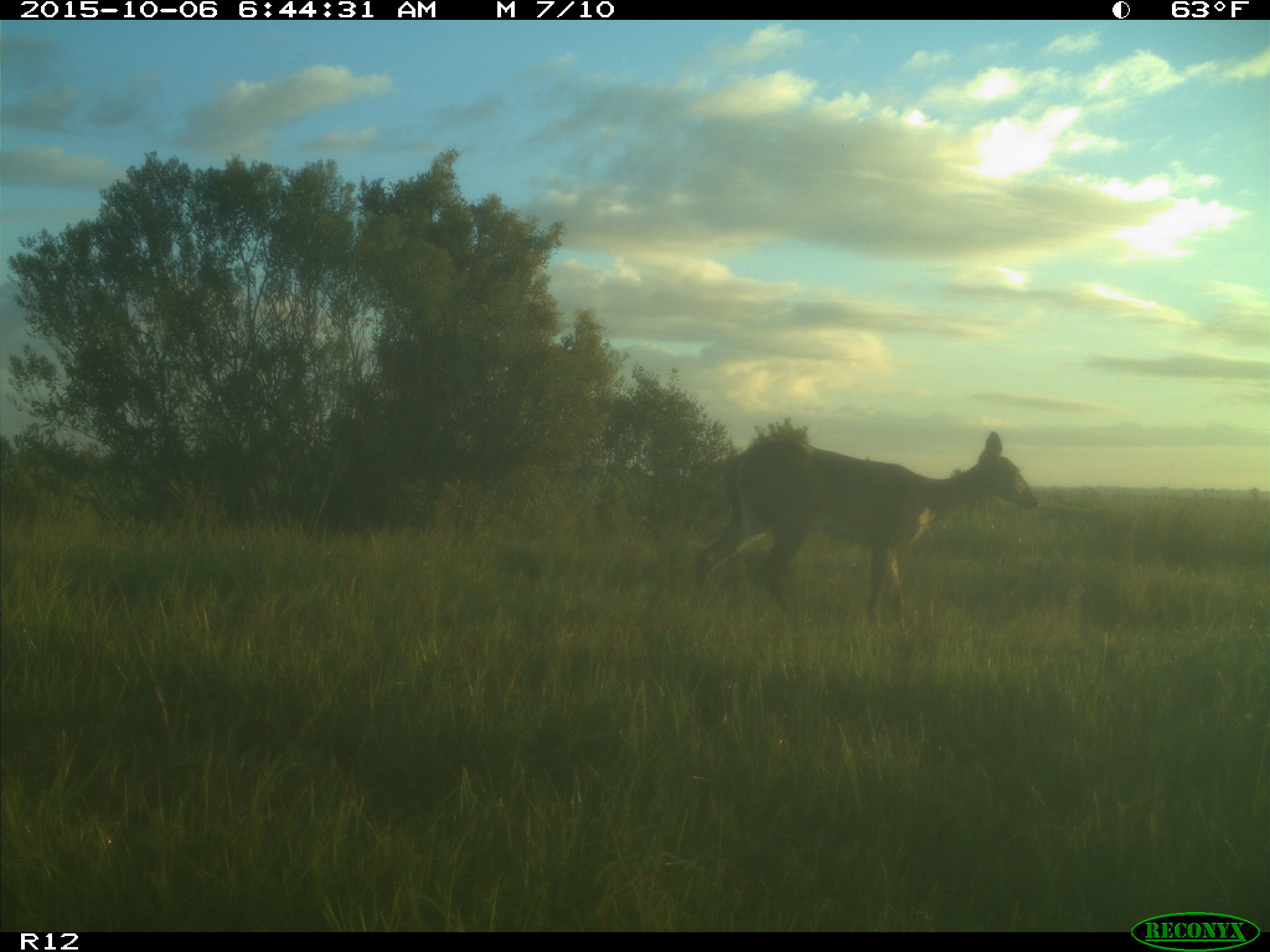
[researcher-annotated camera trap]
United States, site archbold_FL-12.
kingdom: Animalia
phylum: Chordata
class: Mammalia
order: Artiodactyla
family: Cervidae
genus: Odocoileus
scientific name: Odocoileus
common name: deer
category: unidentified deer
Unidentified deer (deer) (Odocoileus).